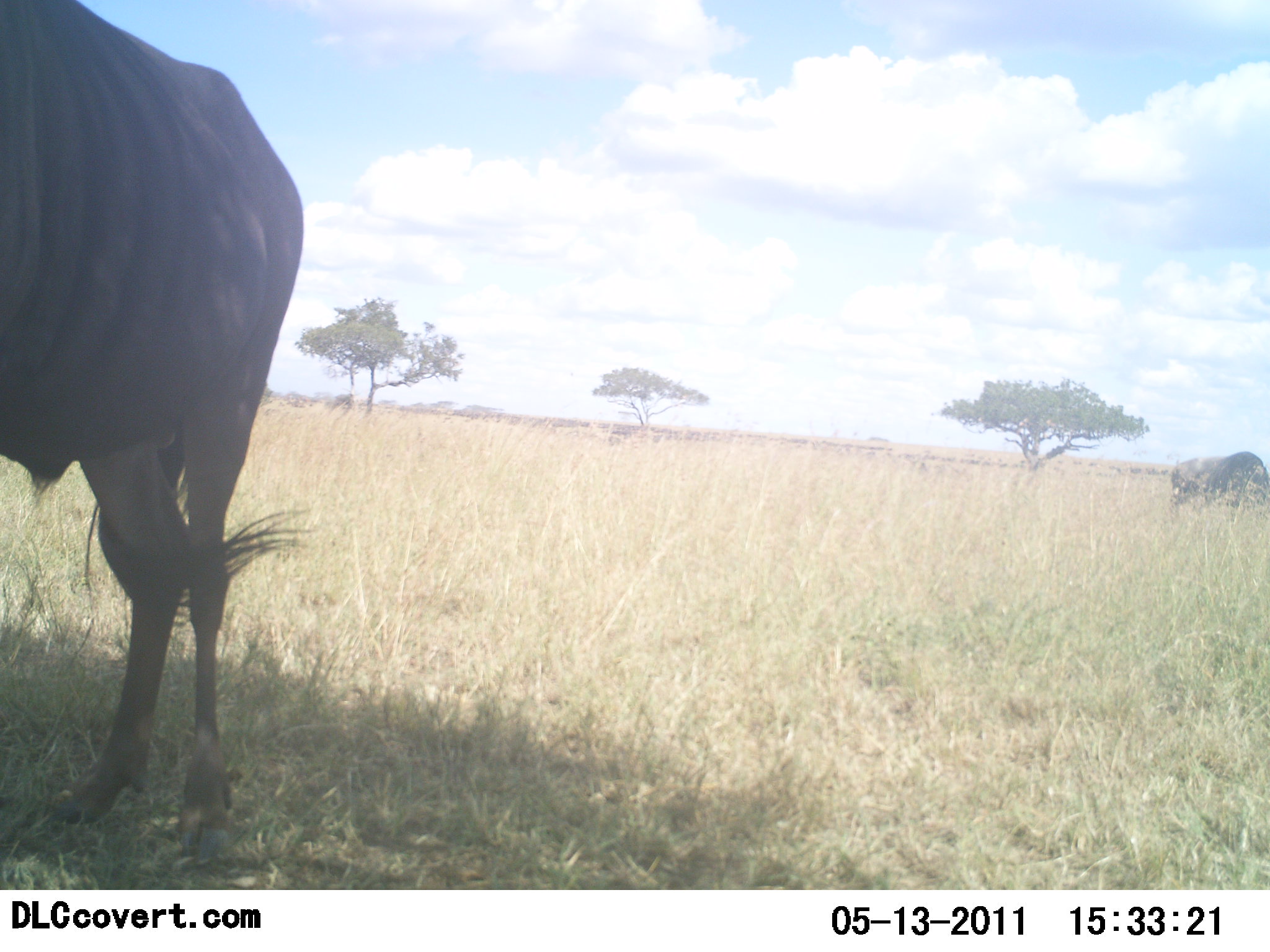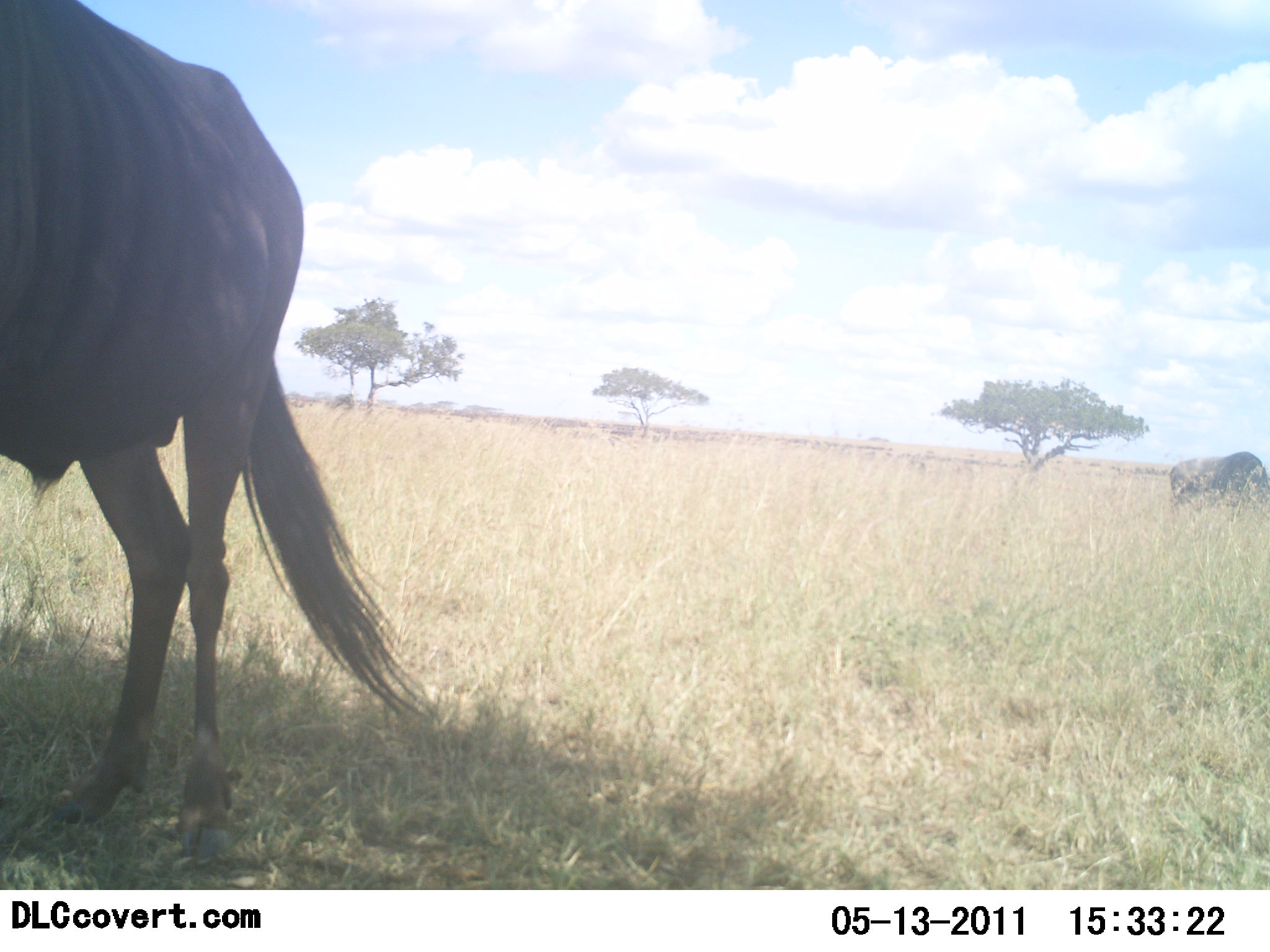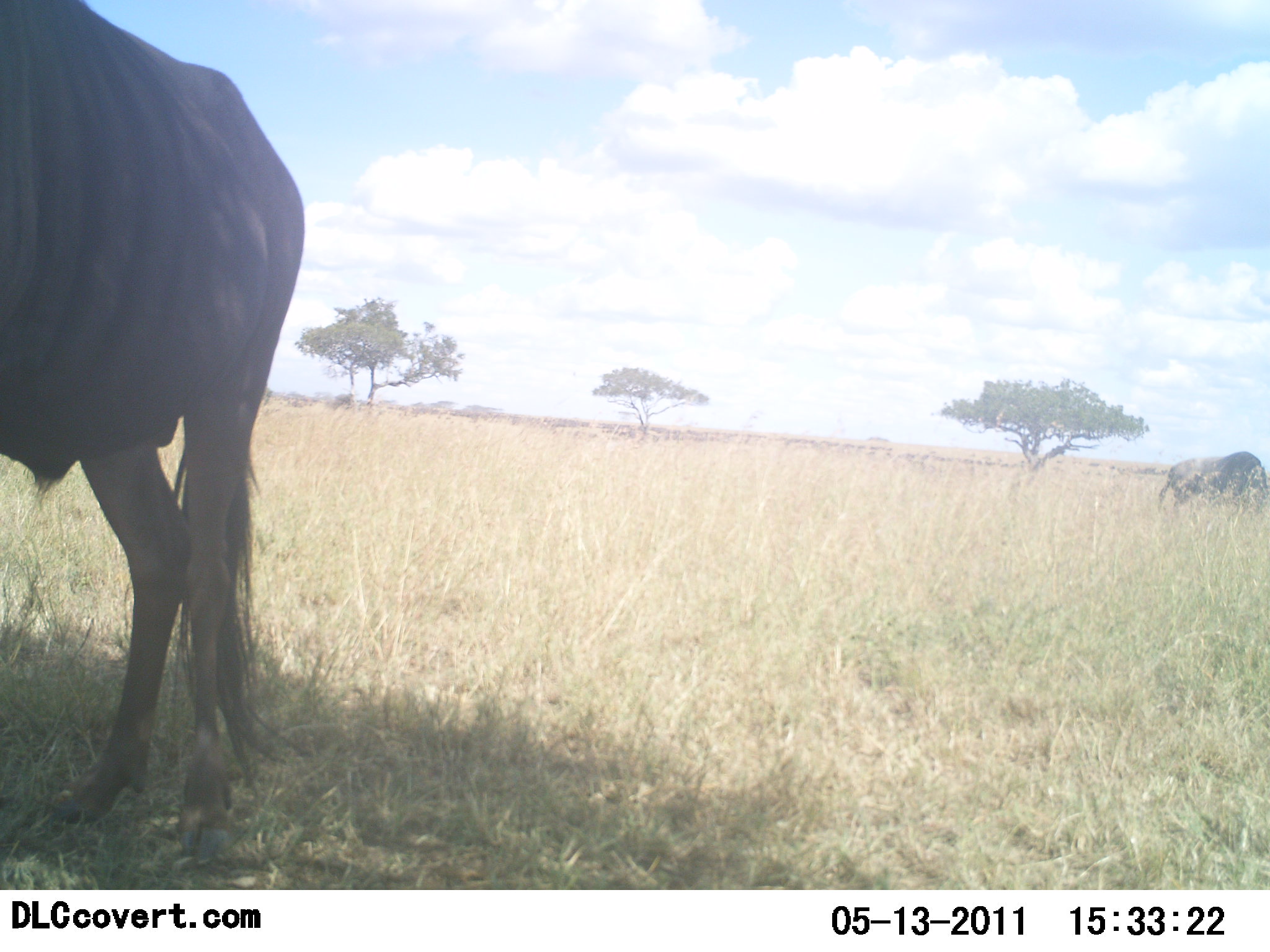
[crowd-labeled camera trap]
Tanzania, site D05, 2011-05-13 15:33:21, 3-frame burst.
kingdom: Animalia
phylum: Chordata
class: Mammalia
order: Artiodactyla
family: Bovidae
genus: Connochaetes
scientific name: Connochaetes taurinus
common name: blue wildebeest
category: wildebeest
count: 2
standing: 86%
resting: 7%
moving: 7%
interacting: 7%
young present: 0%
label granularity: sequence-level